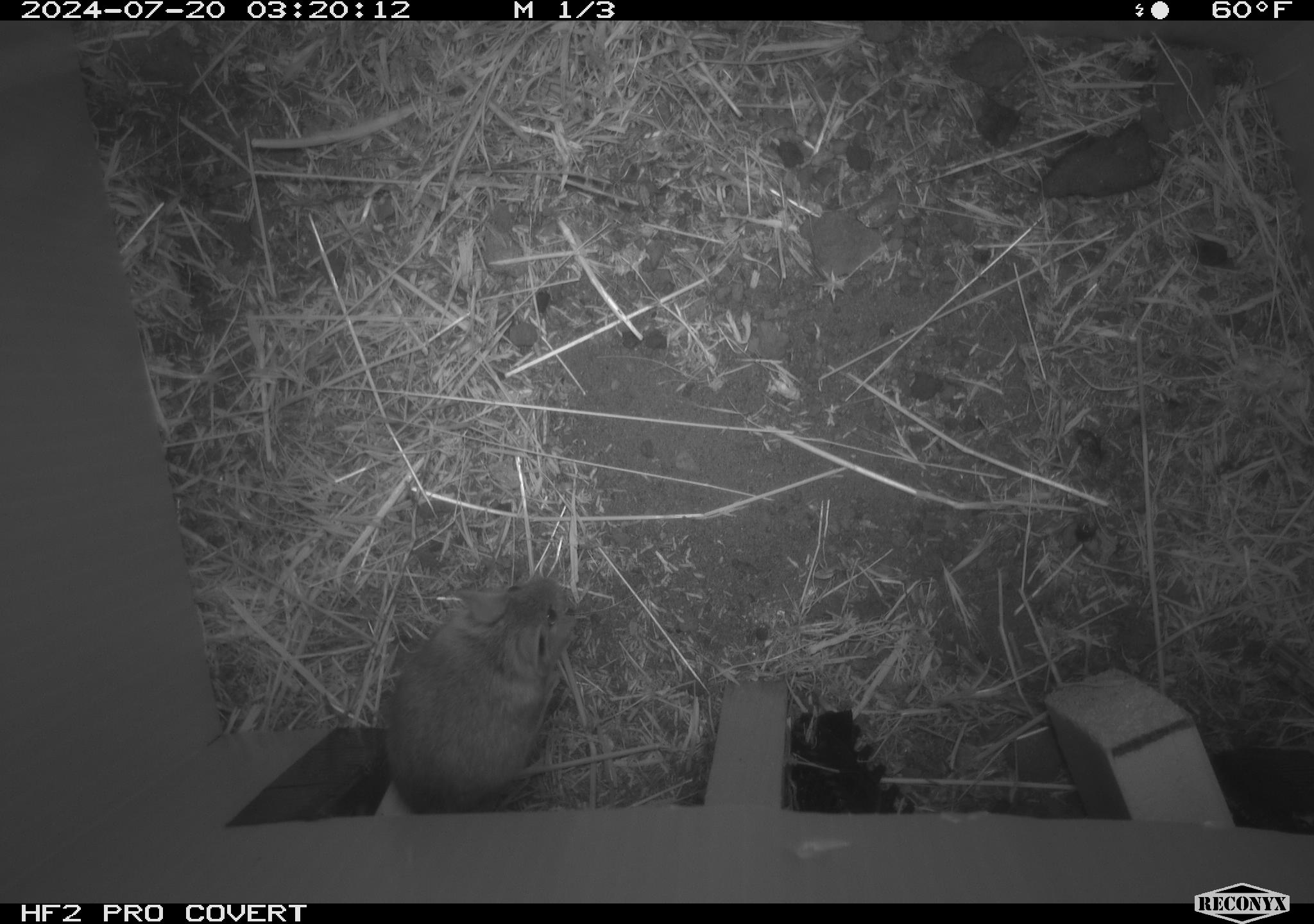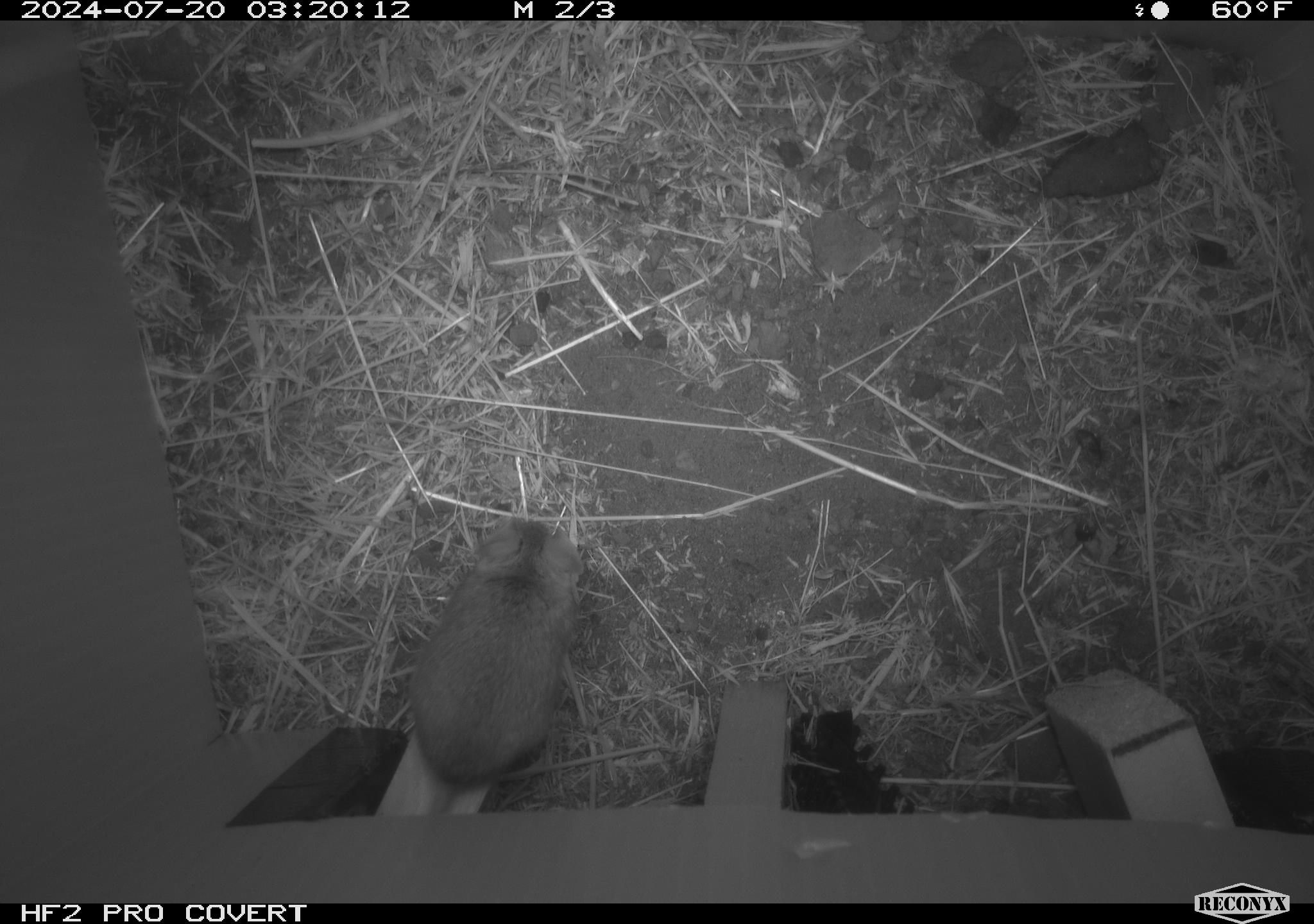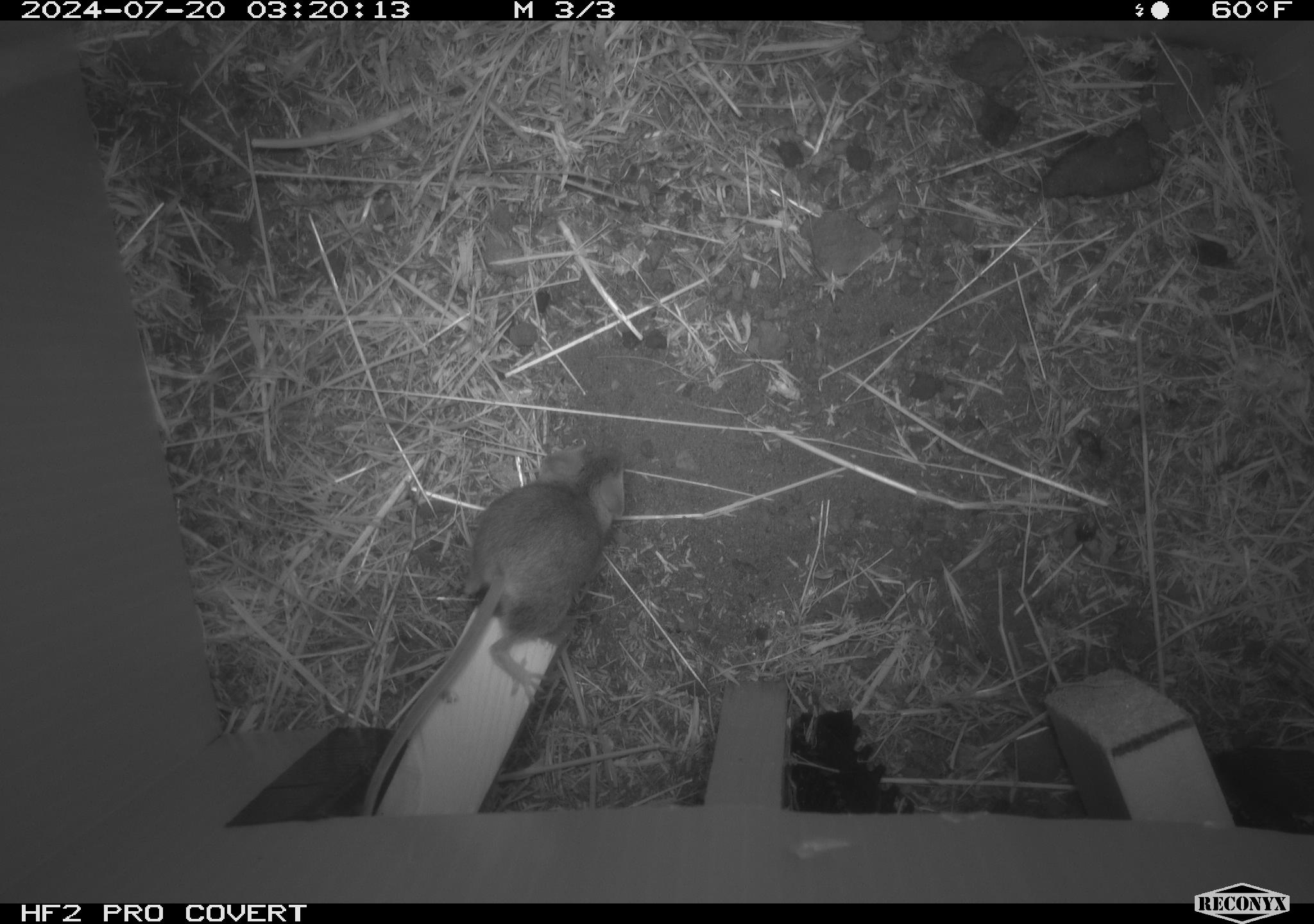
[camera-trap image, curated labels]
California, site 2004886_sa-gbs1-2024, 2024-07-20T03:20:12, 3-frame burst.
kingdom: Animalia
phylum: Chordata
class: Mammalia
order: Rodentia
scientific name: Rodentia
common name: mouse species